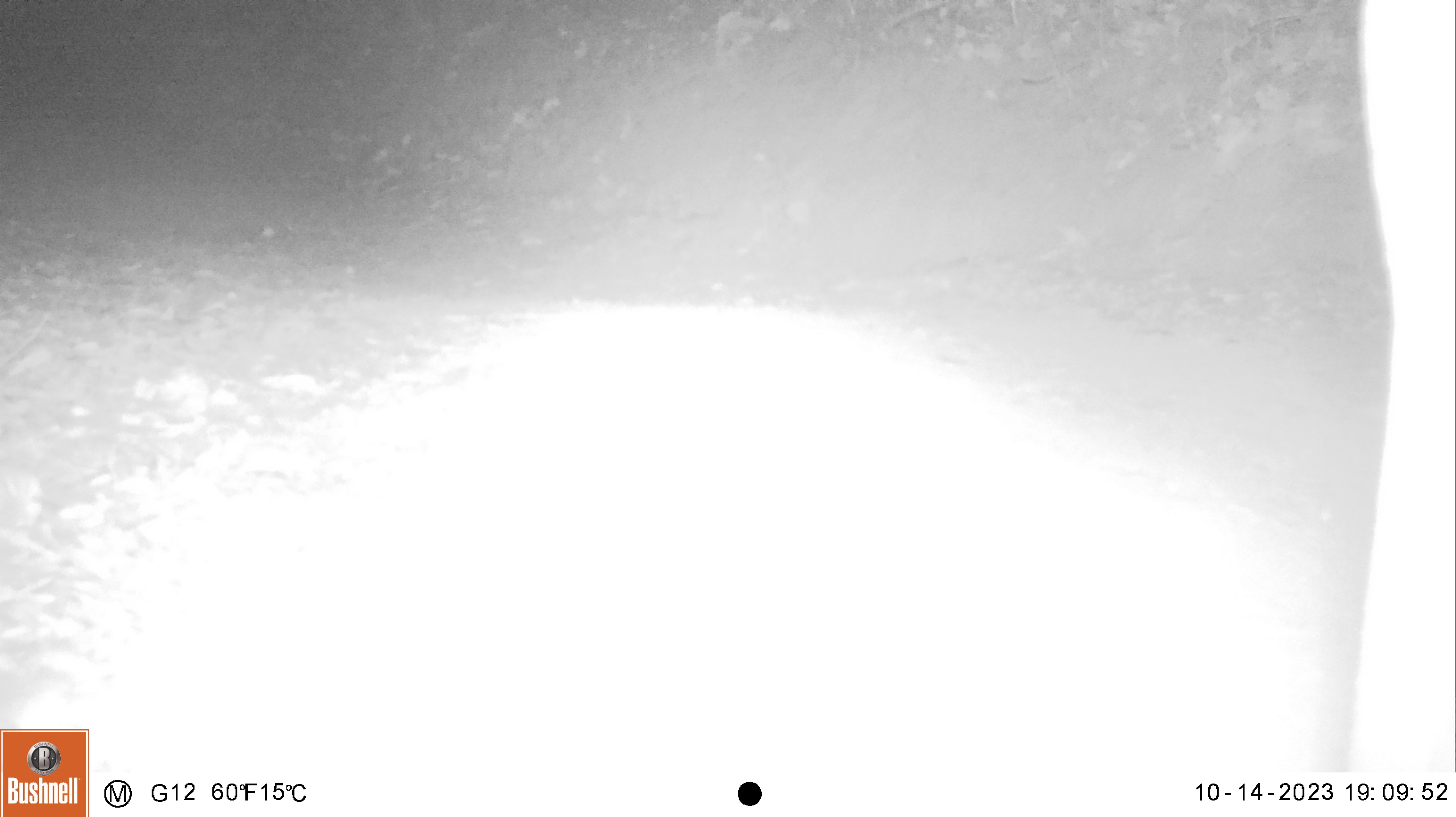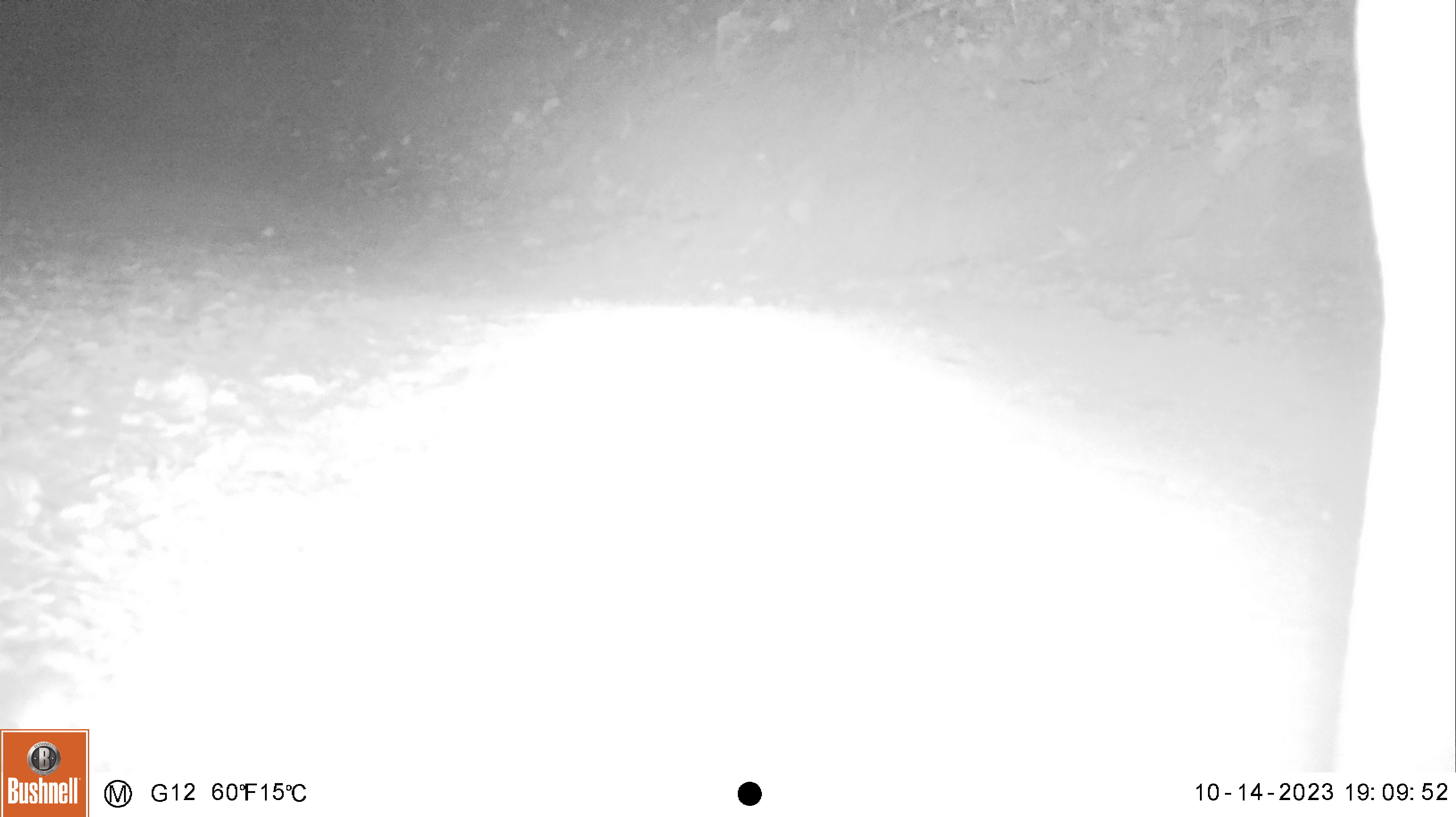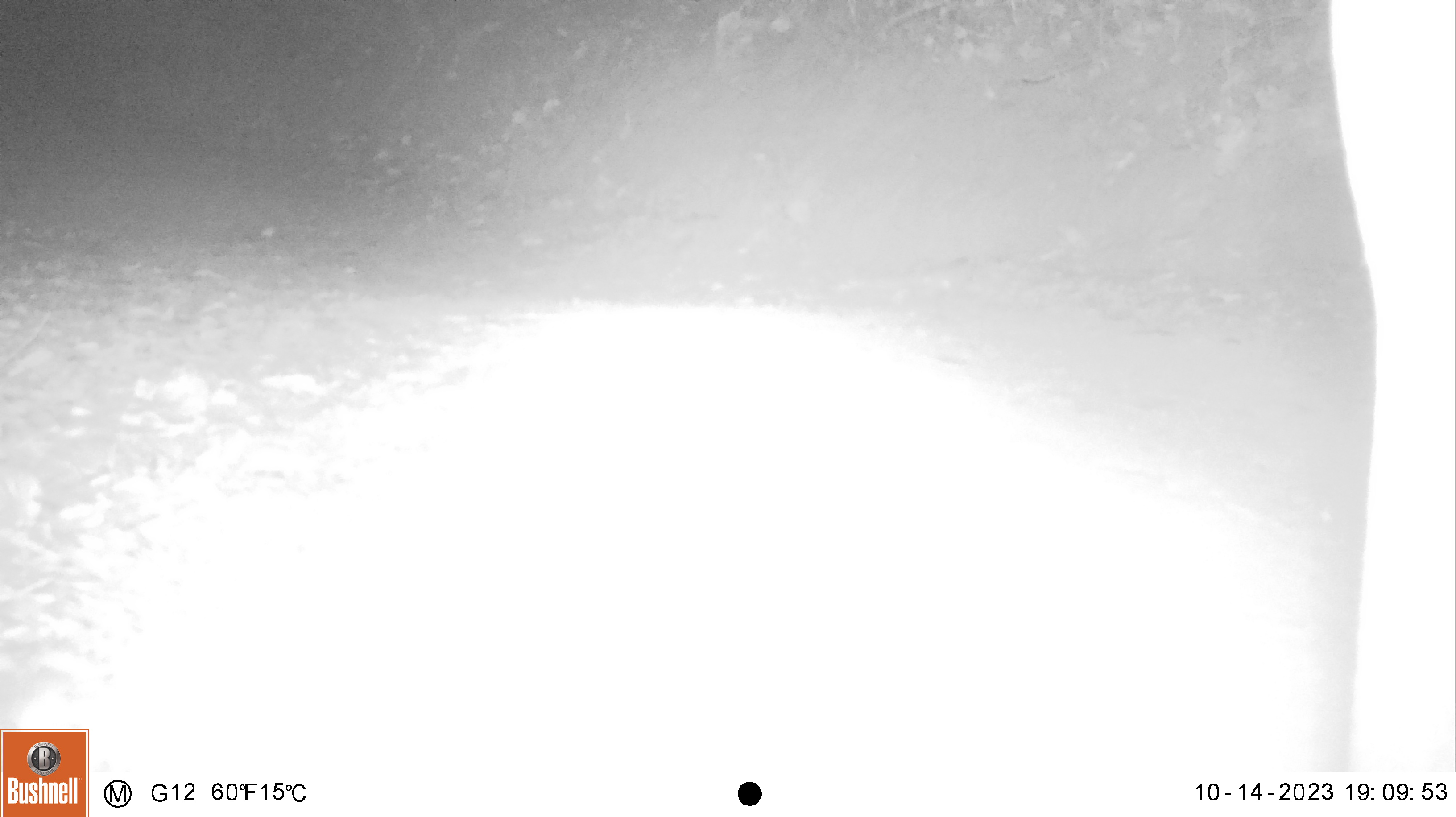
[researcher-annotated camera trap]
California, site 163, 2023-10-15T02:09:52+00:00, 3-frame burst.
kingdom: Animalia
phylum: Chordata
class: Mammalia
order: Artiodactyla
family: Cervidae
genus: Odocoileus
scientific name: Odocoileus hemionus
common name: mule deer